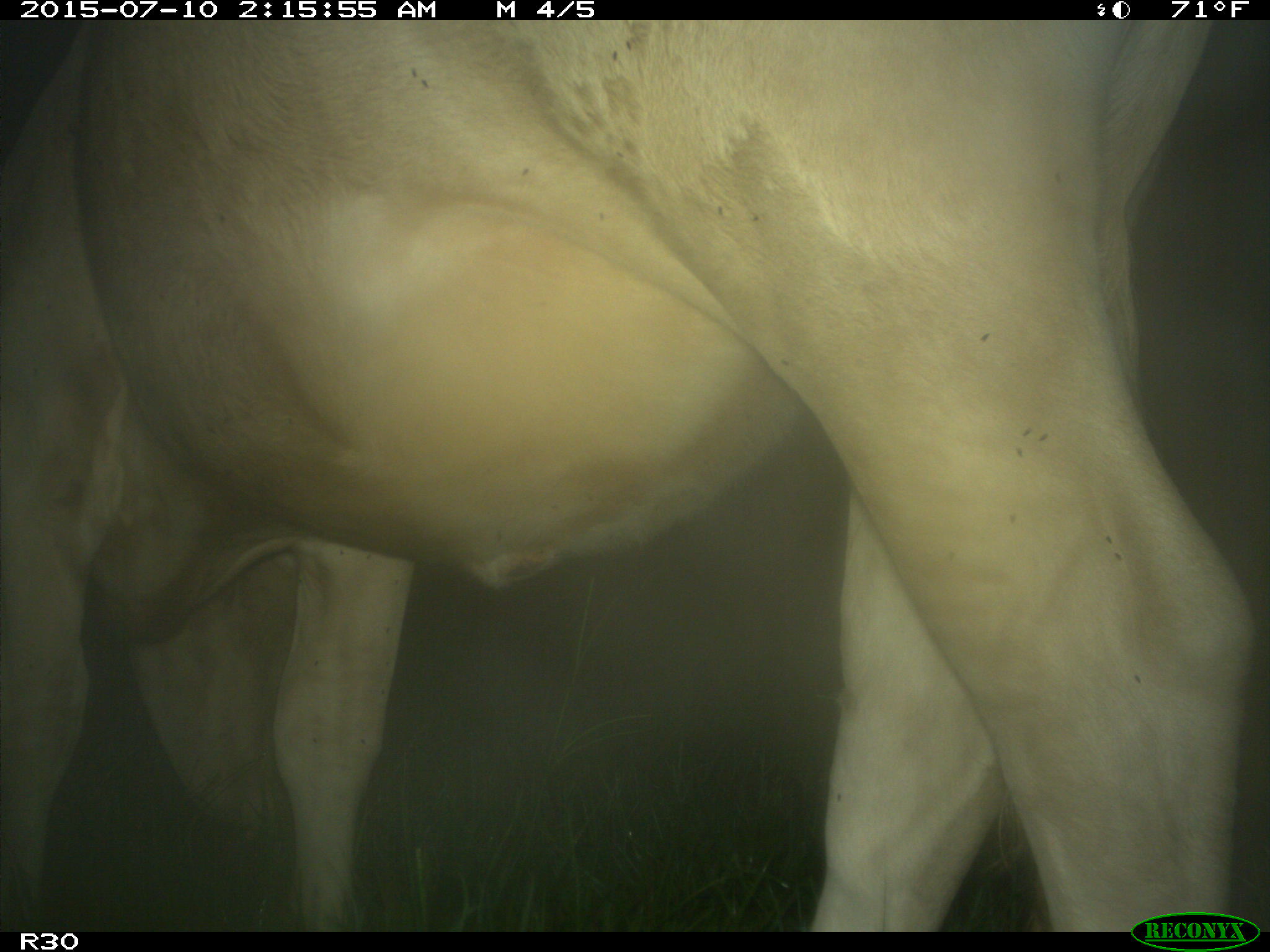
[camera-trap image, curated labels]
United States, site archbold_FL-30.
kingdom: Animalia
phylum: Chordata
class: Mammalia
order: Artiodactyla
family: Bovidae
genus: Bos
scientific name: Bos taurus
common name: domestic cow